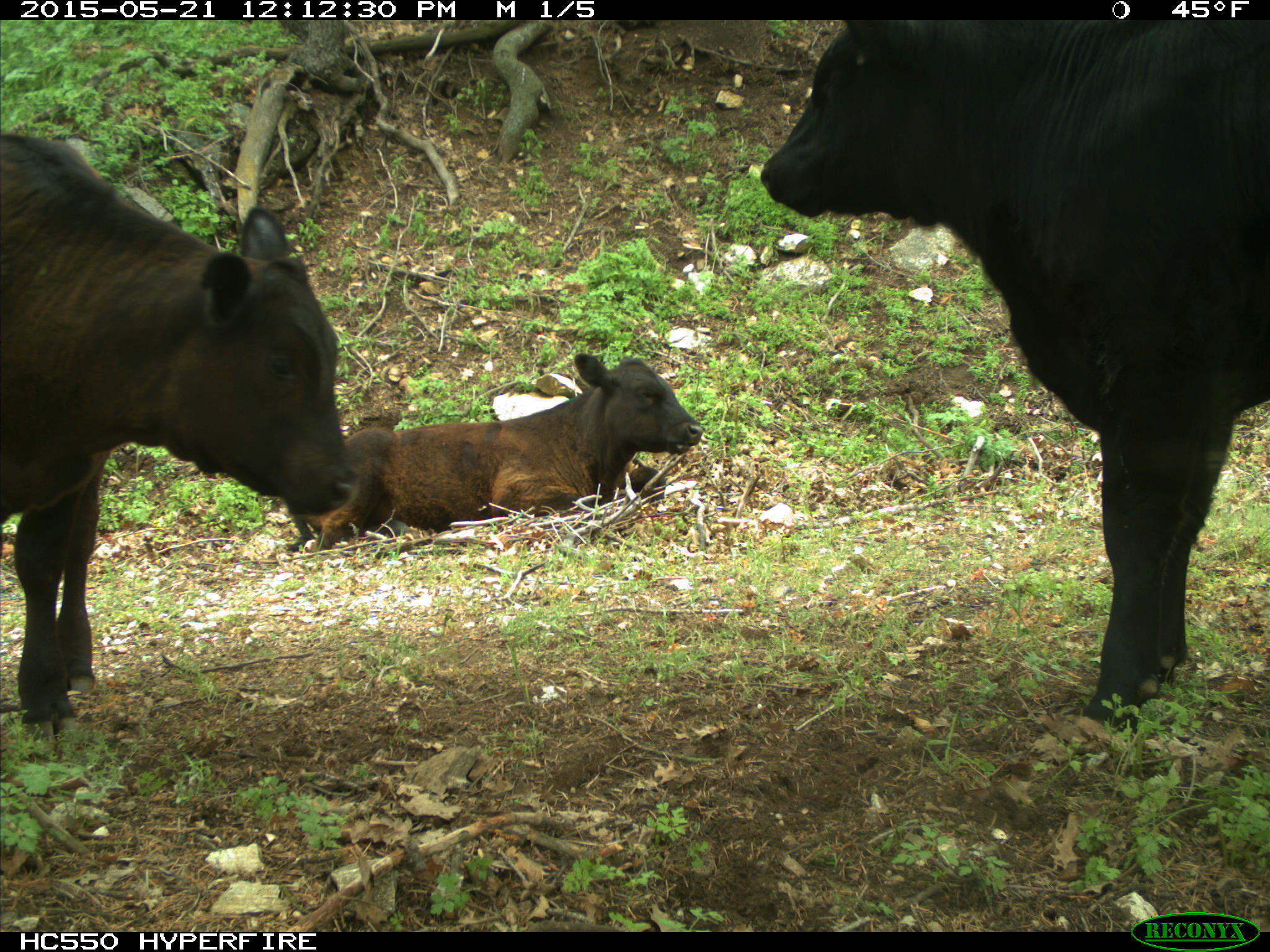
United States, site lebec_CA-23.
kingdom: Animalia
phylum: Chordata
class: Mammalia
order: Artiodactyla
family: Bovidae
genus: Bos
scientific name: Bos taurus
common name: domestic cow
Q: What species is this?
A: Bos taurus (domestic cow).